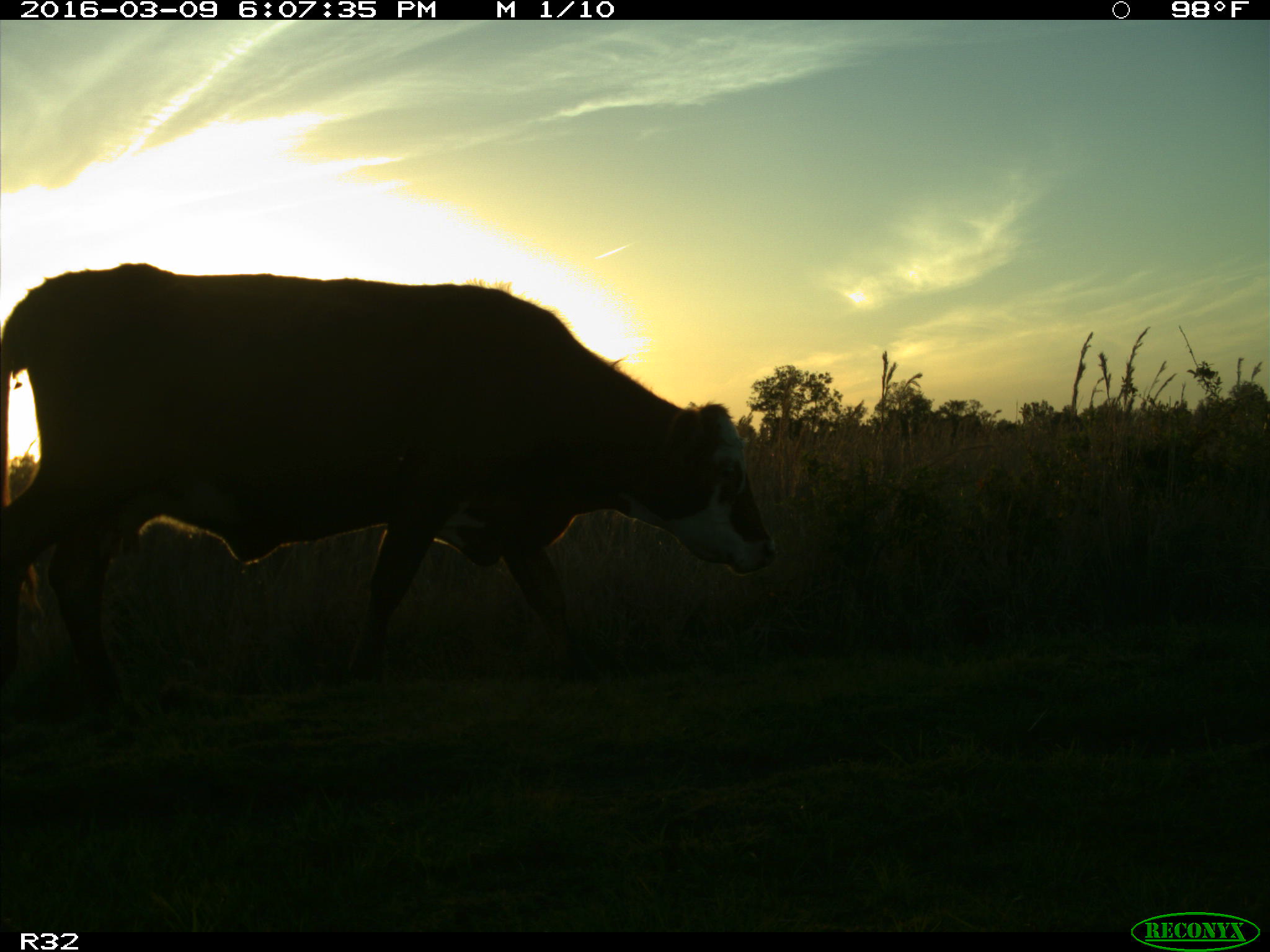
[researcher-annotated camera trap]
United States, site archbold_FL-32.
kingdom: Animalia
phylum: Chordata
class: Mammalia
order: Artiodactyla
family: Bovidae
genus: Bos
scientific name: Bos taurus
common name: domestic cow